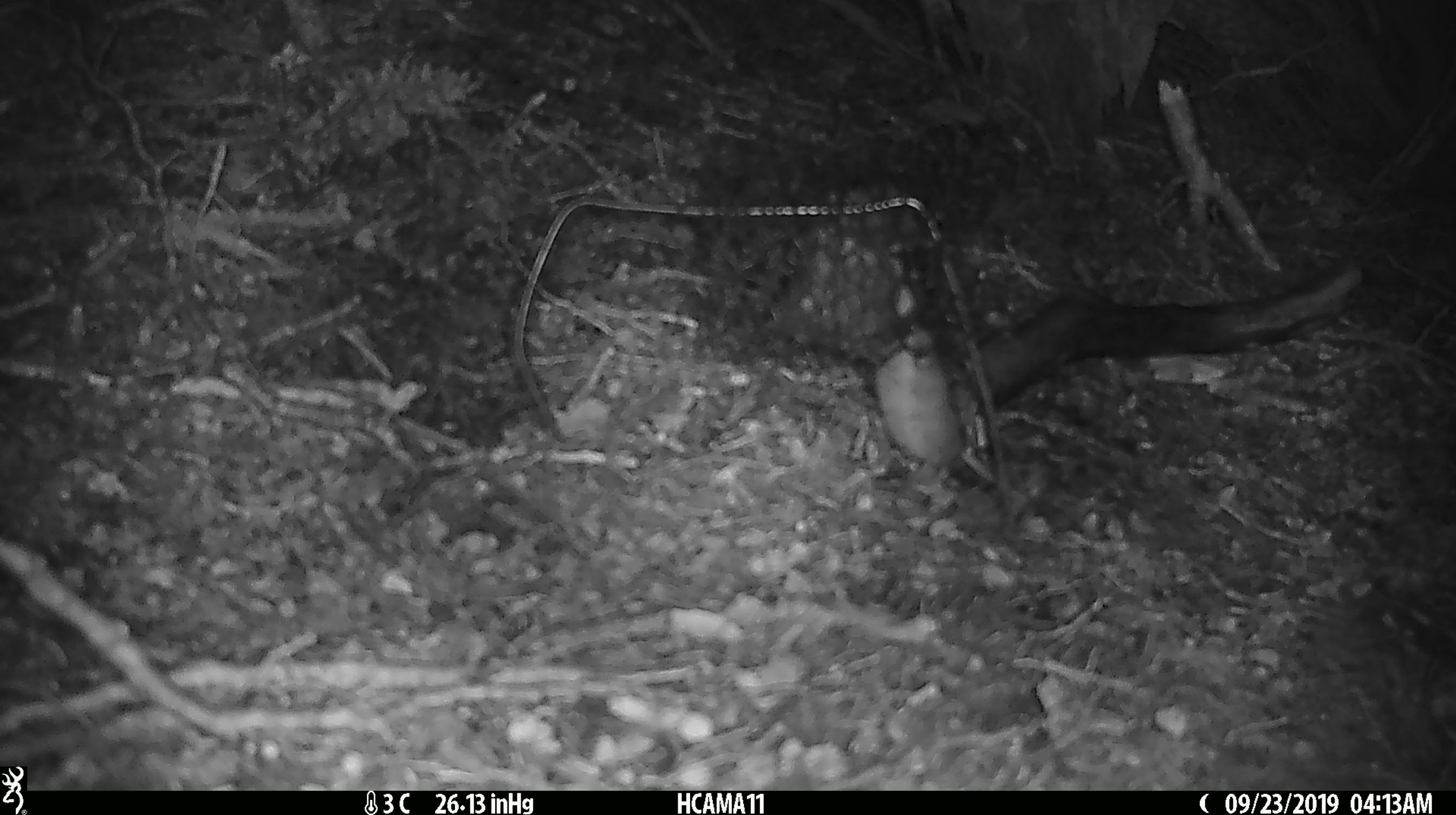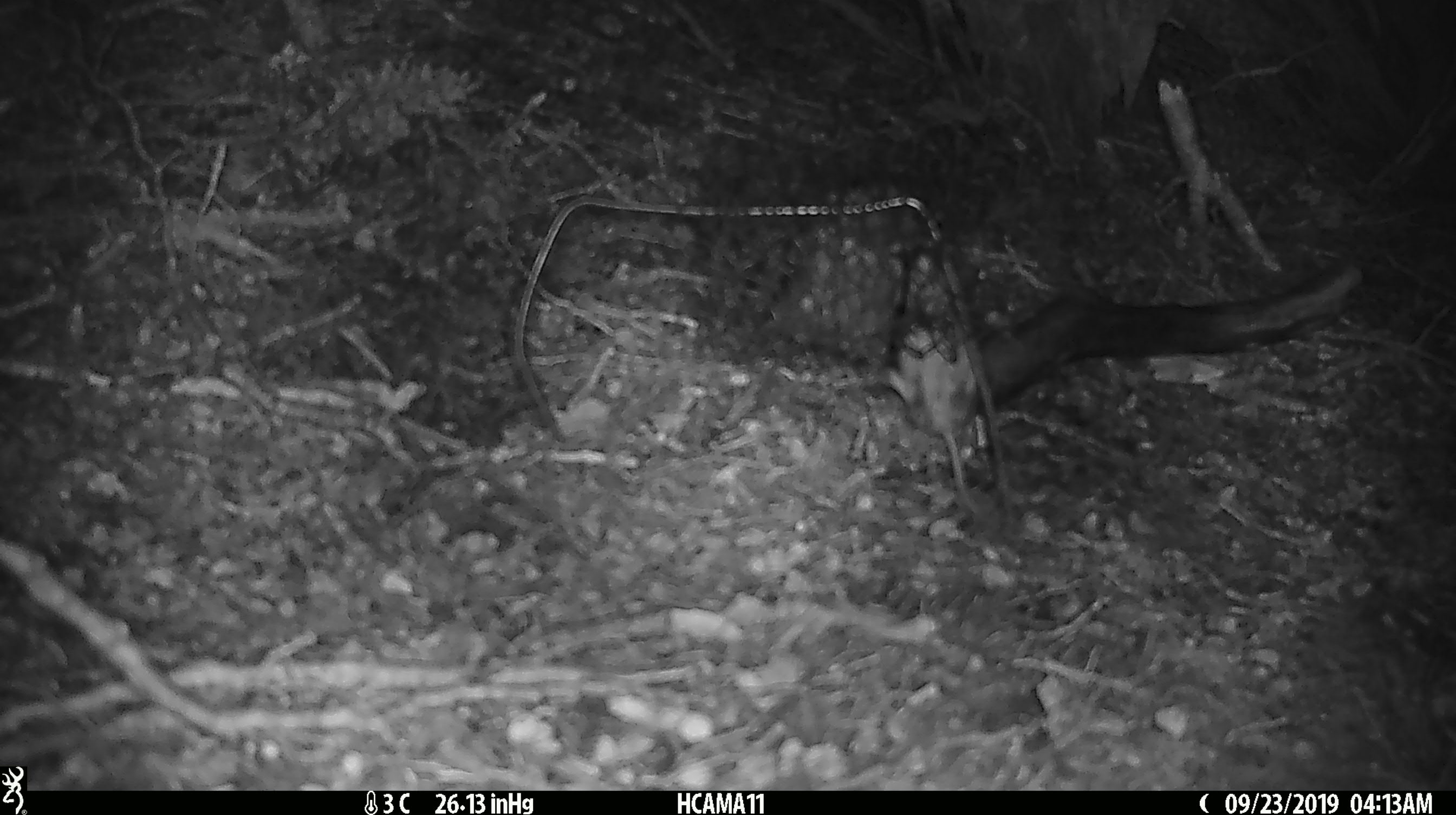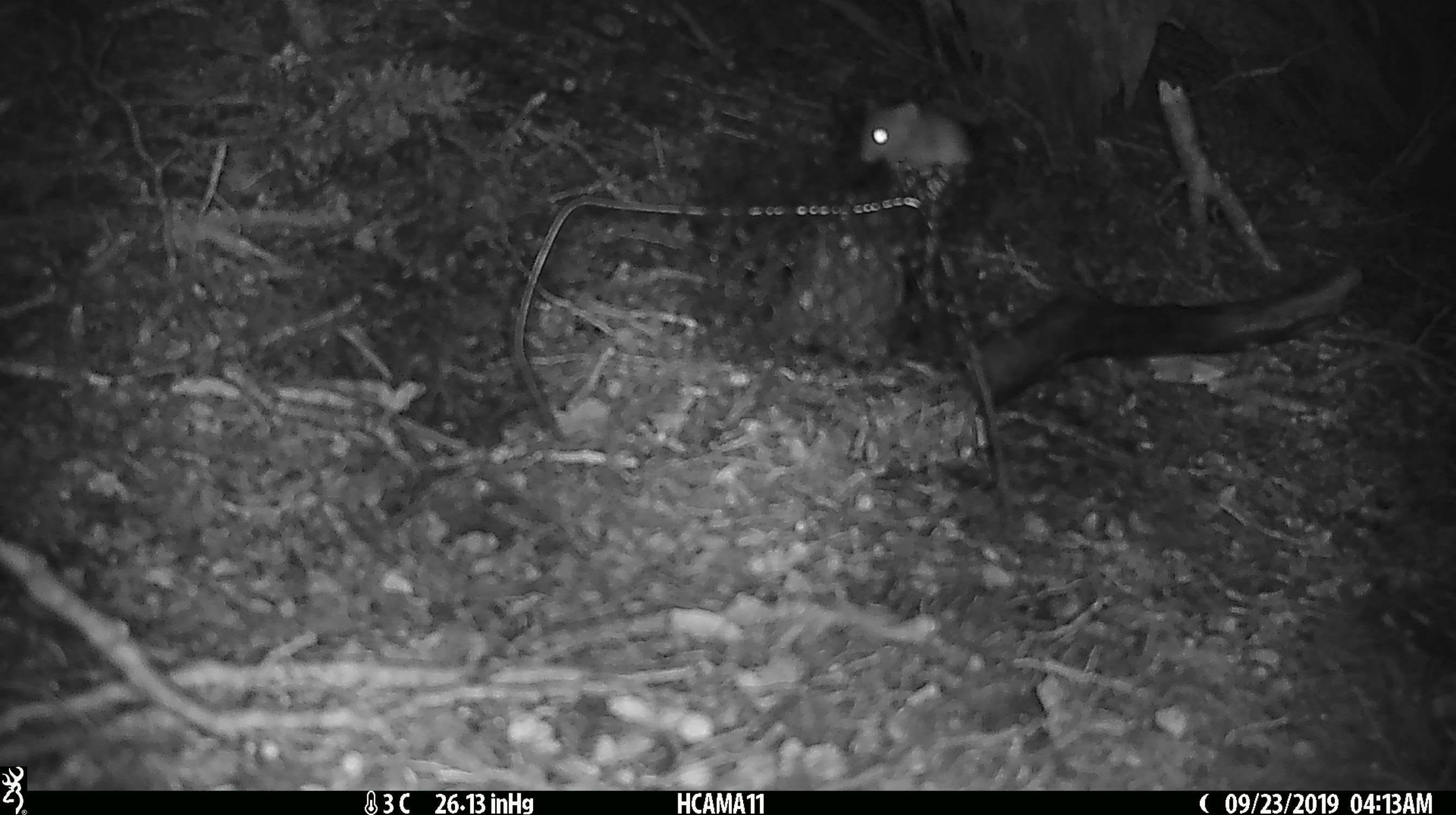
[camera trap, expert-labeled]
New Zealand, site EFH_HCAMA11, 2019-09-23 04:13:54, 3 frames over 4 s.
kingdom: Animalia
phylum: Chordata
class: Mammalia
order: Rodentia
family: Muridae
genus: Mus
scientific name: Mus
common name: mouse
Mouse (Mus).